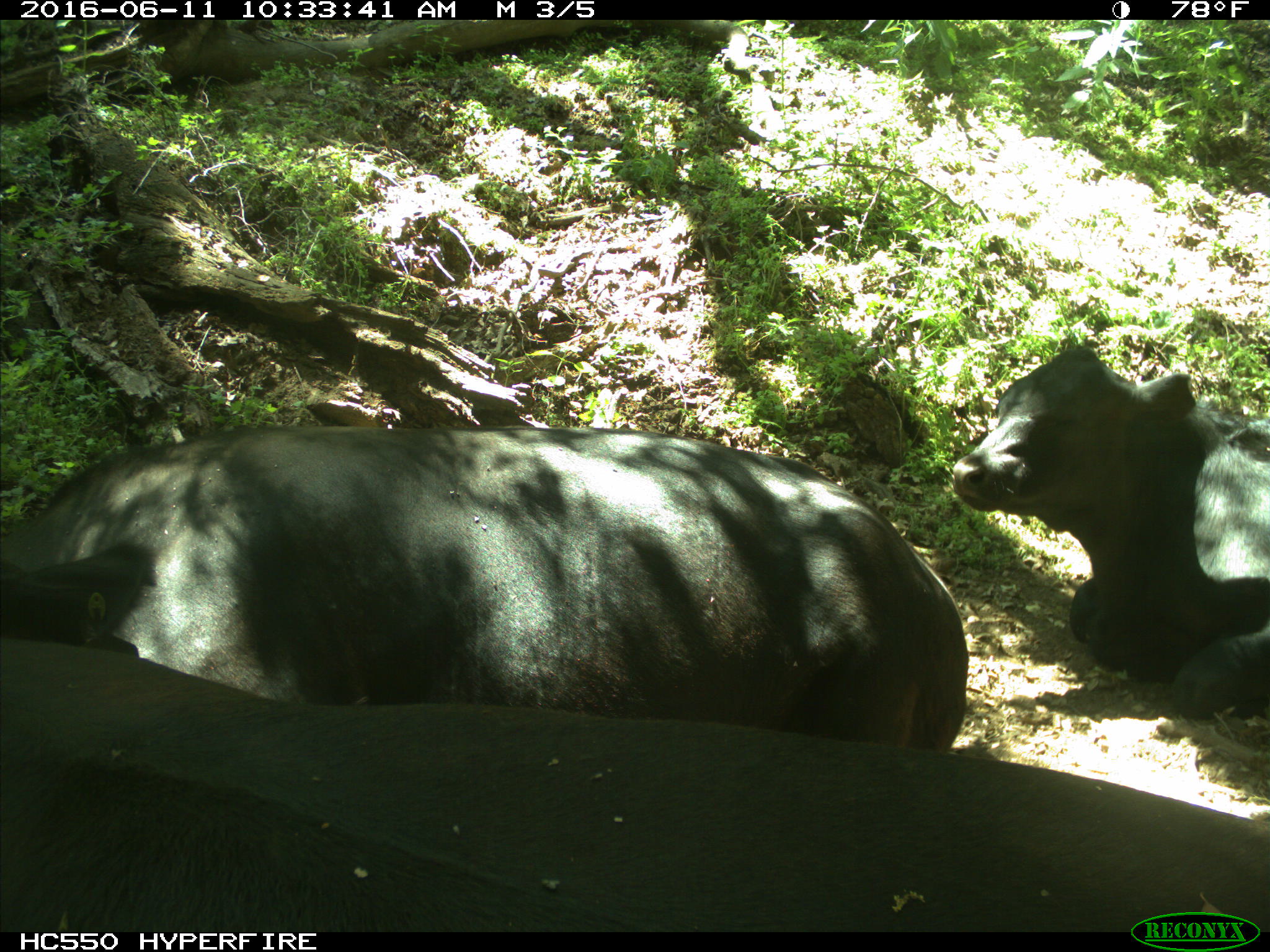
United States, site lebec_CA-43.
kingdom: Animalia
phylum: Chordata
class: Mammalia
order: Artiodactyla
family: Bovidae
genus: Bos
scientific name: Bos taurus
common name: domestic cow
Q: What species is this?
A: Bos taurus (domestic cow).